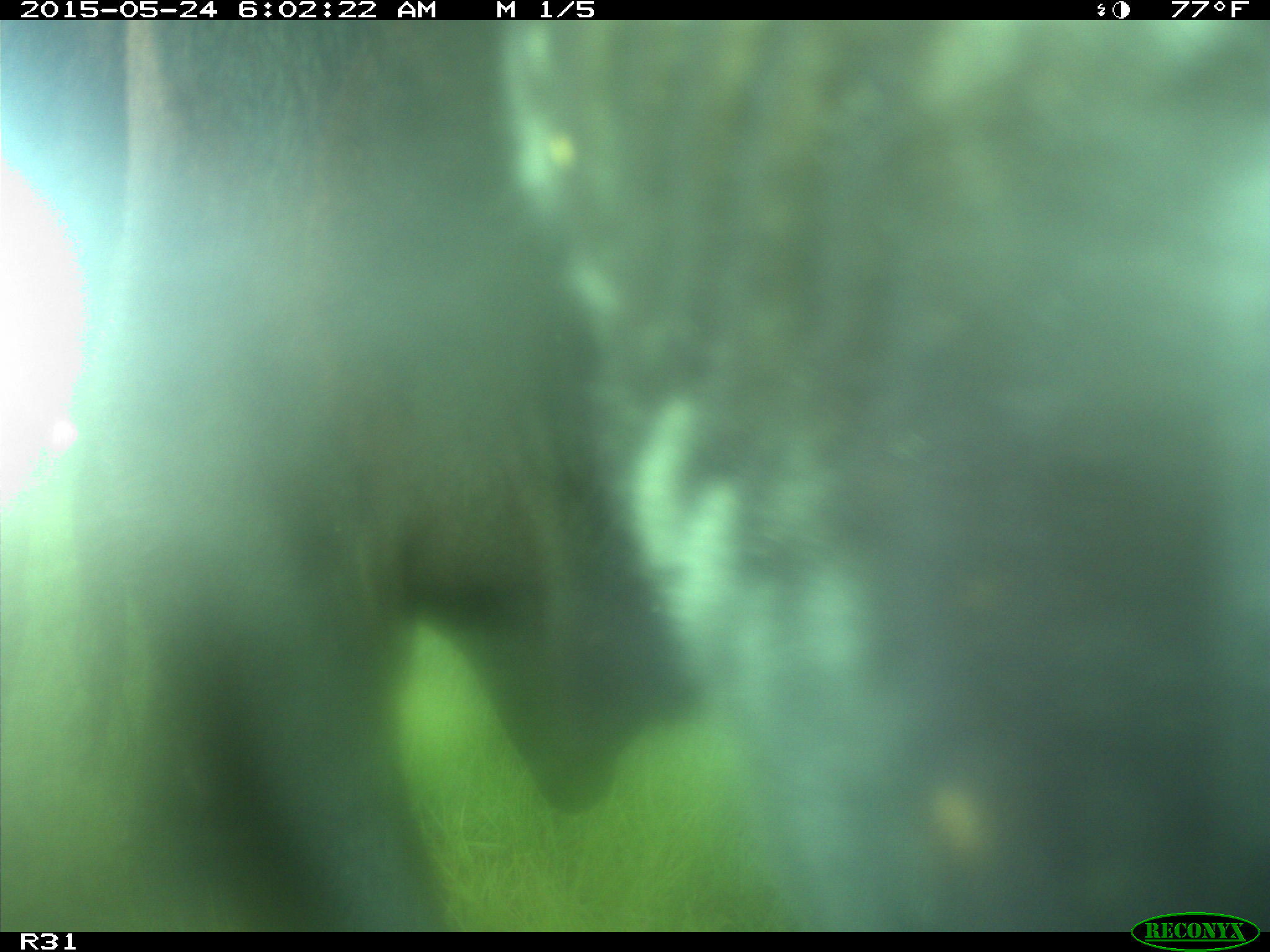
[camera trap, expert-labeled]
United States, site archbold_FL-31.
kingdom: Animalia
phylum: Chordata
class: Mammalia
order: Artiodactyla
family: Bovidae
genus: Bos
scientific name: Bos taurus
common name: domestic cow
Bos taurus (domestic cow).